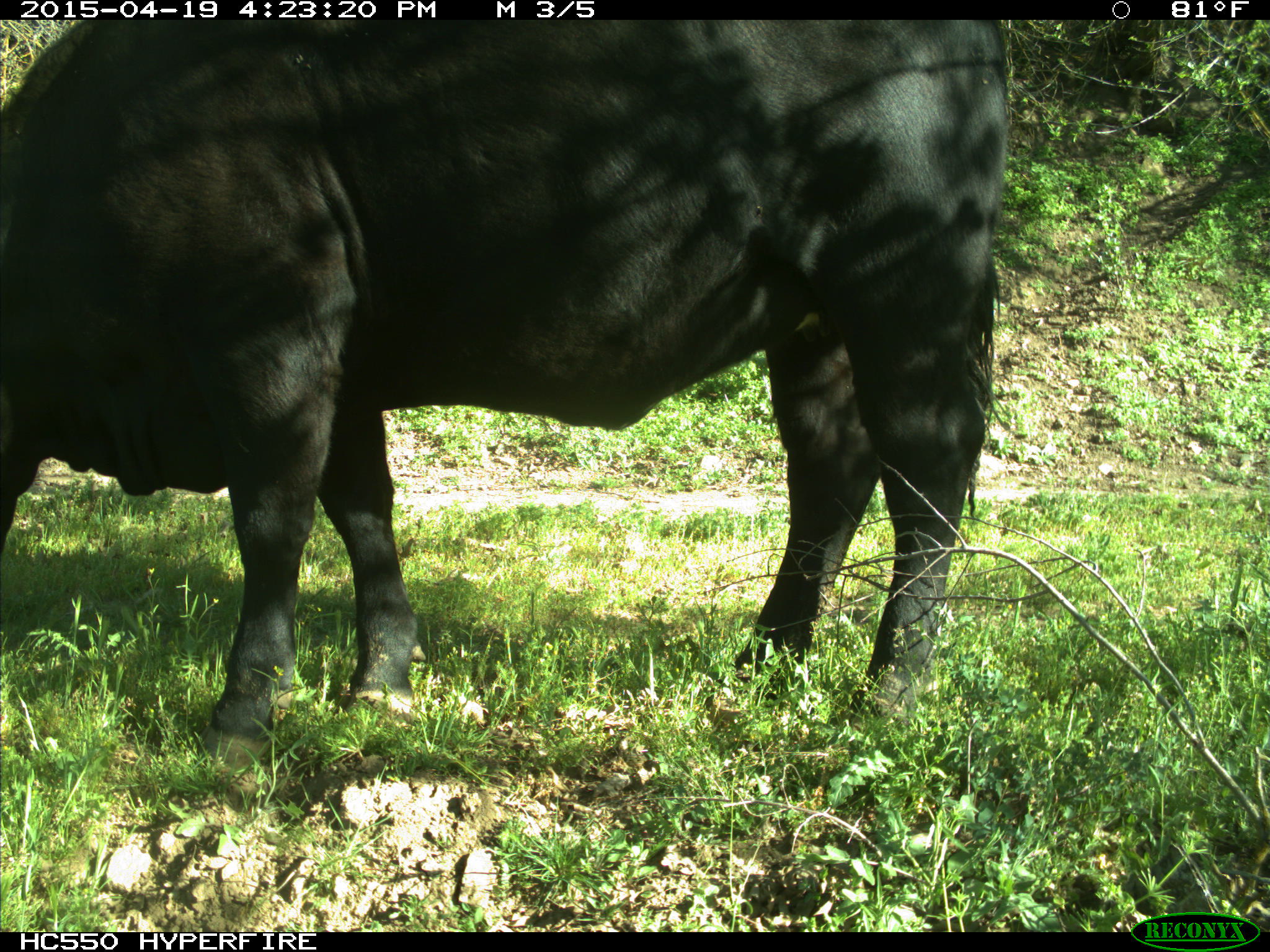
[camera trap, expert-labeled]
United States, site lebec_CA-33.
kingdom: Animalia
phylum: Chordata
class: Mammalia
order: Artiodactyla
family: Bovidae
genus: Bos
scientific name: Bos taurus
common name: domestic cow